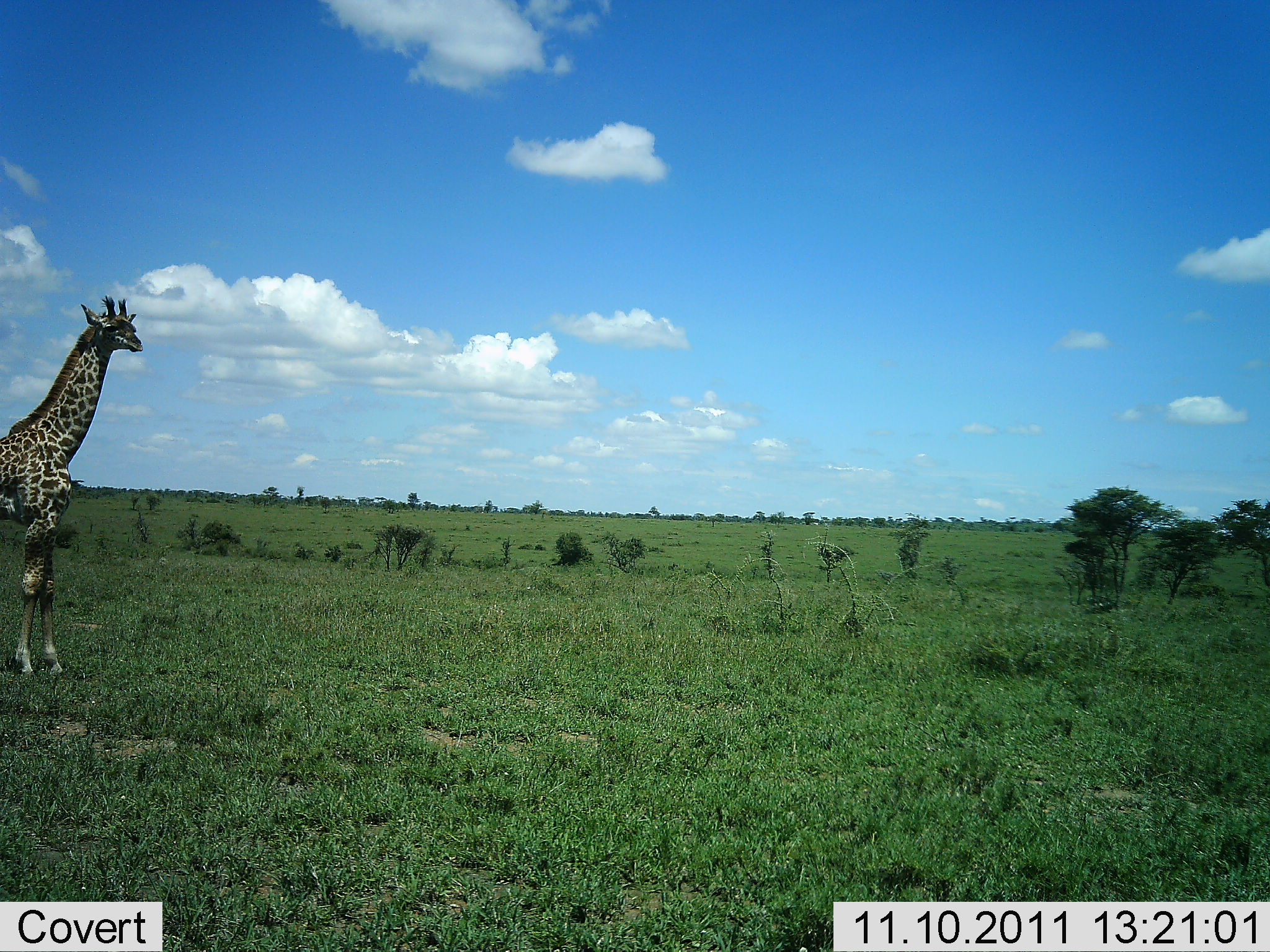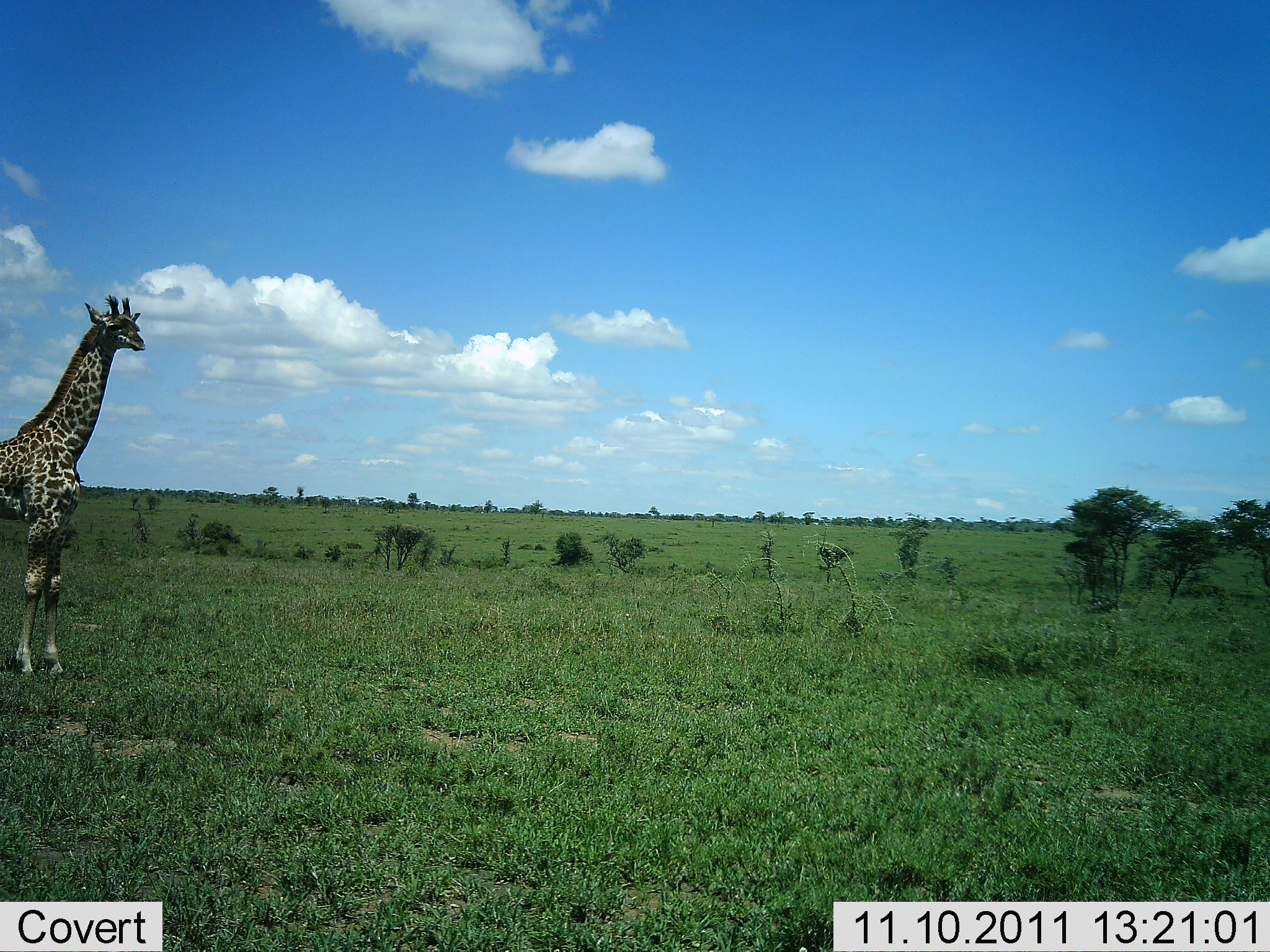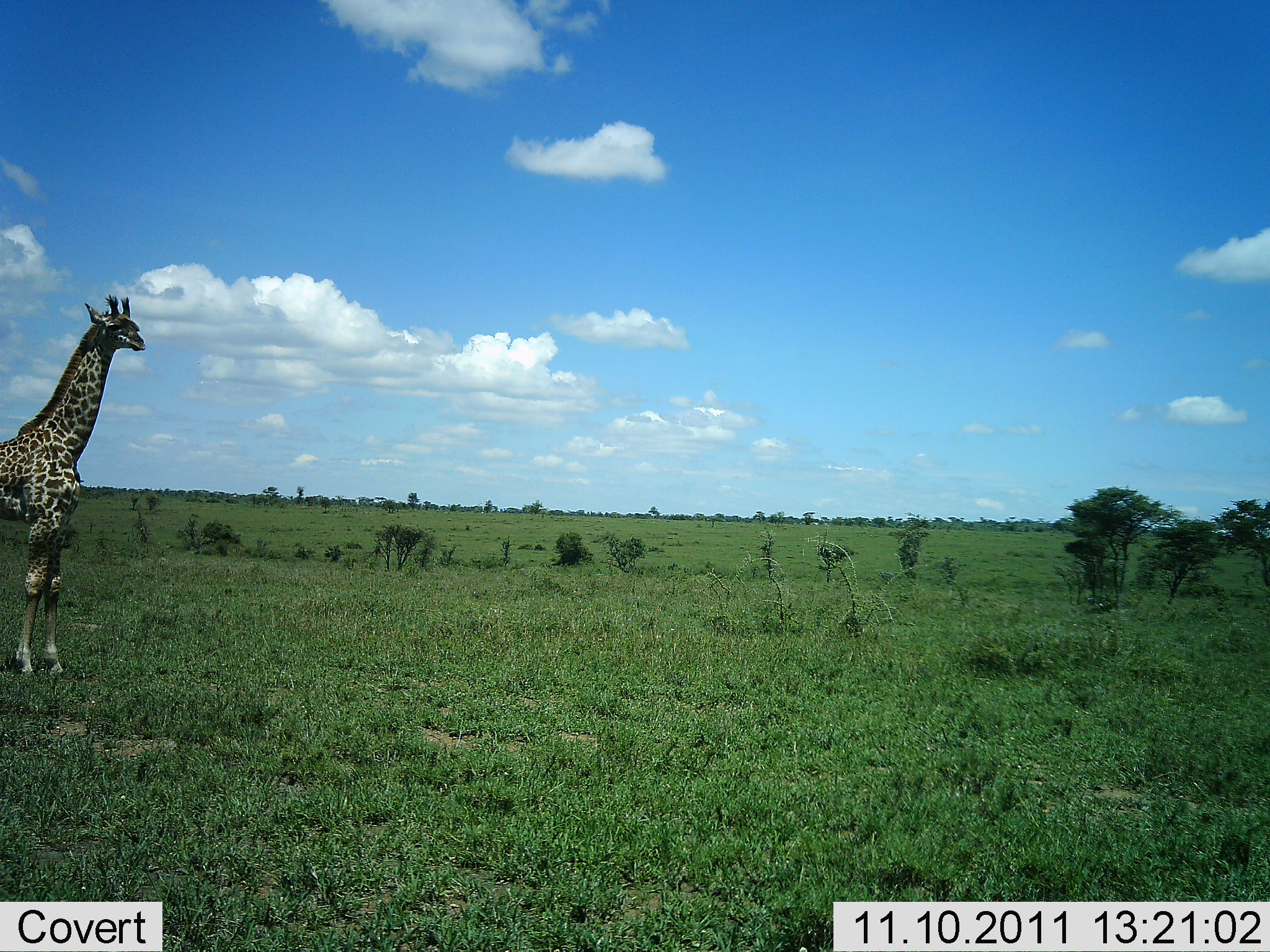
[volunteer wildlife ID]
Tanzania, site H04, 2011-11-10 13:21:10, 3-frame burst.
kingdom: Animalia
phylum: Chordata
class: Mammalia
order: Artiodactyla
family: Giraffidae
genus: Giraffa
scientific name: Giraffa camelopardalis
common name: giraffe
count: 1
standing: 100%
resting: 0%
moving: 0%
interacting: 0%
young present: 0%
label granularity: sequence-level